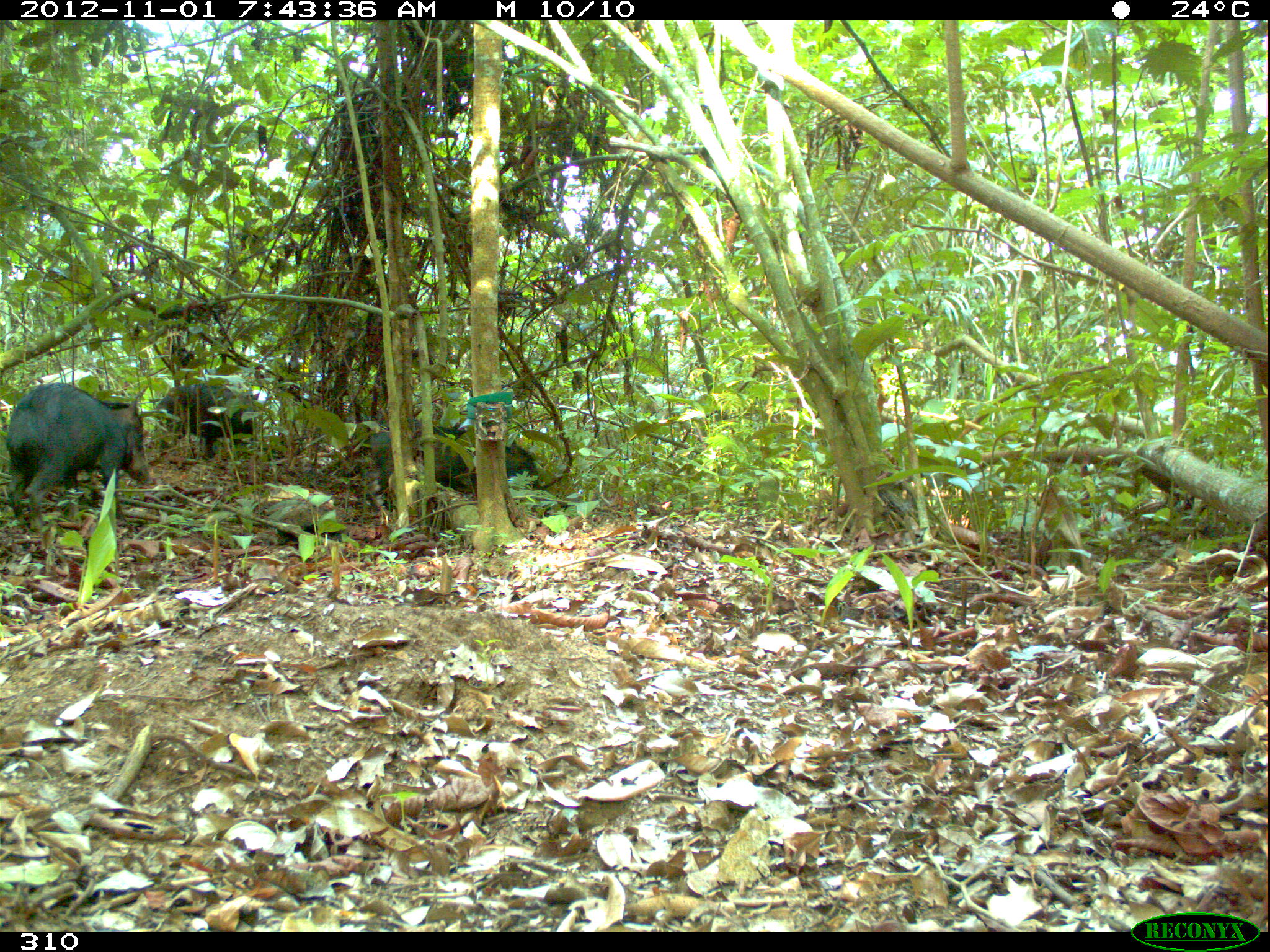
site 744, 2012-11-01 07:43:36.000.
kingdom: Animalia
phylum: Chordata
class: Mammalia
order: Artiodactyla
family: Tayassuidae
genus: Tayassu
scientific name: Tayassu pecari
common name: white-lipped peccary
Tayassu pecari (white-lipped peccary).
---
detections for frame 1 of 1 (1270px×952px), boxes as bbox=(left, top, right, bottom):
tayassu pecari: bbox=(5, 382, 147, 528); bbox=(151, 382, 261, 457); bbox=(434, 426, 540, 494); bbox=(370, 429, 422, 511)